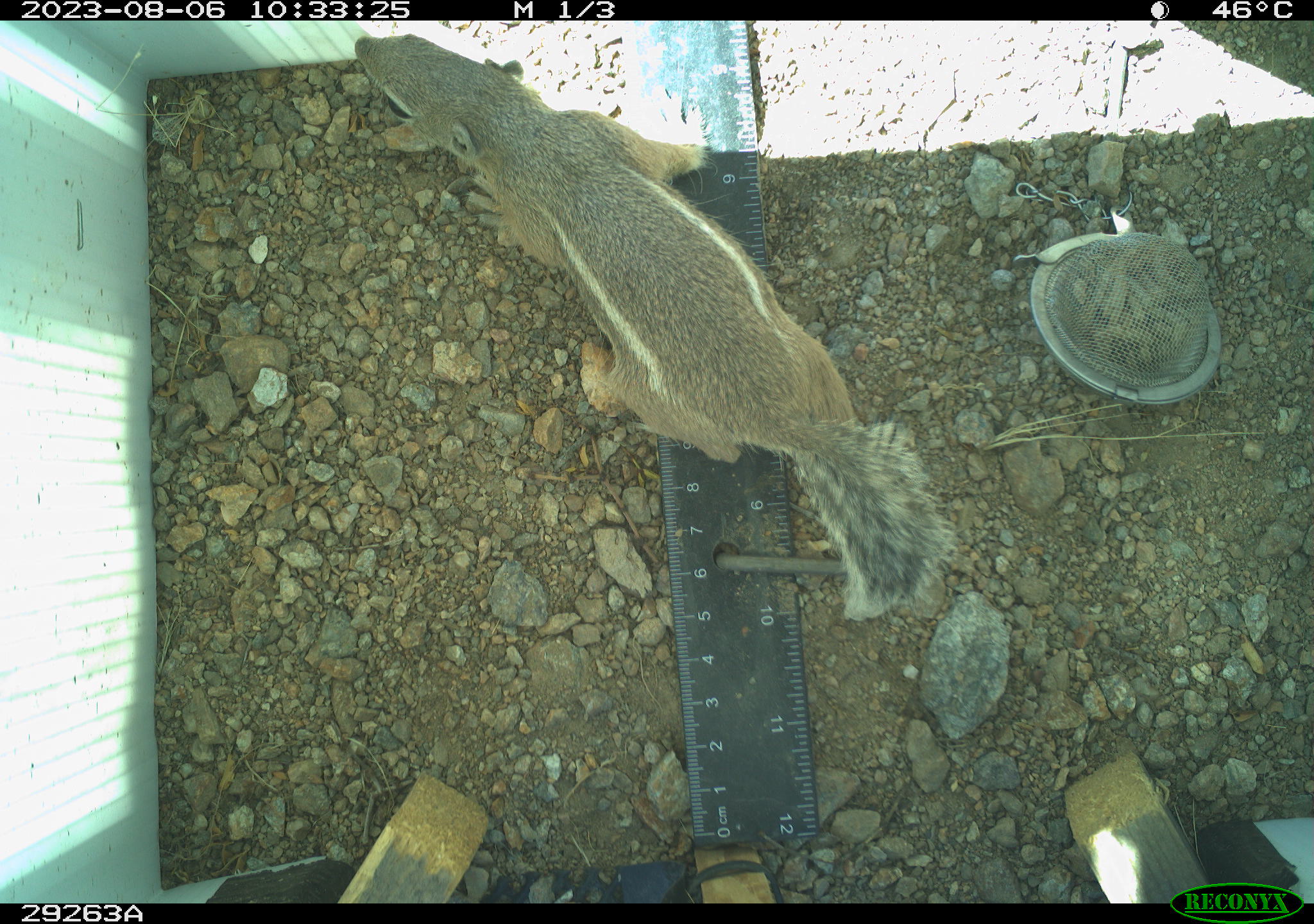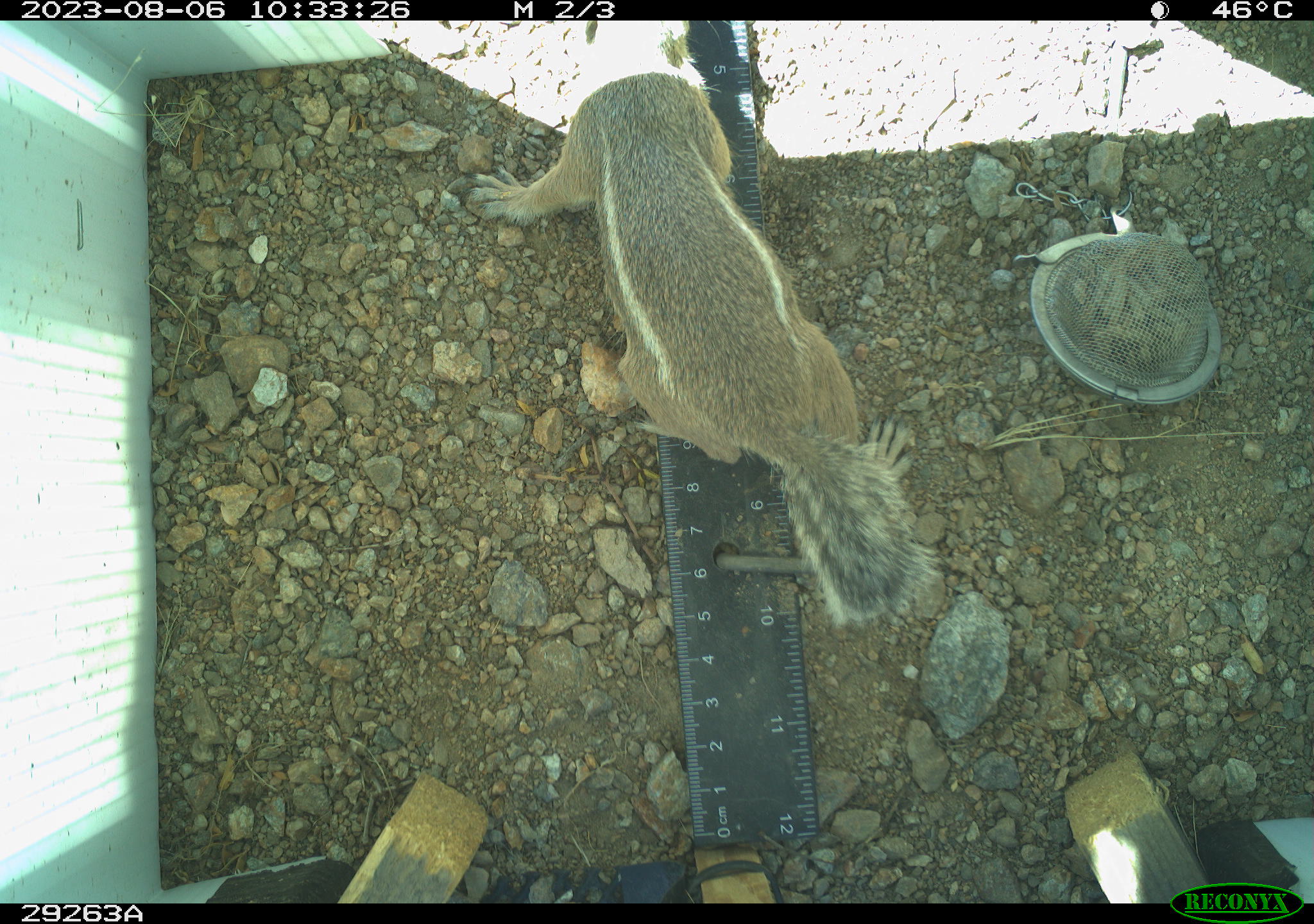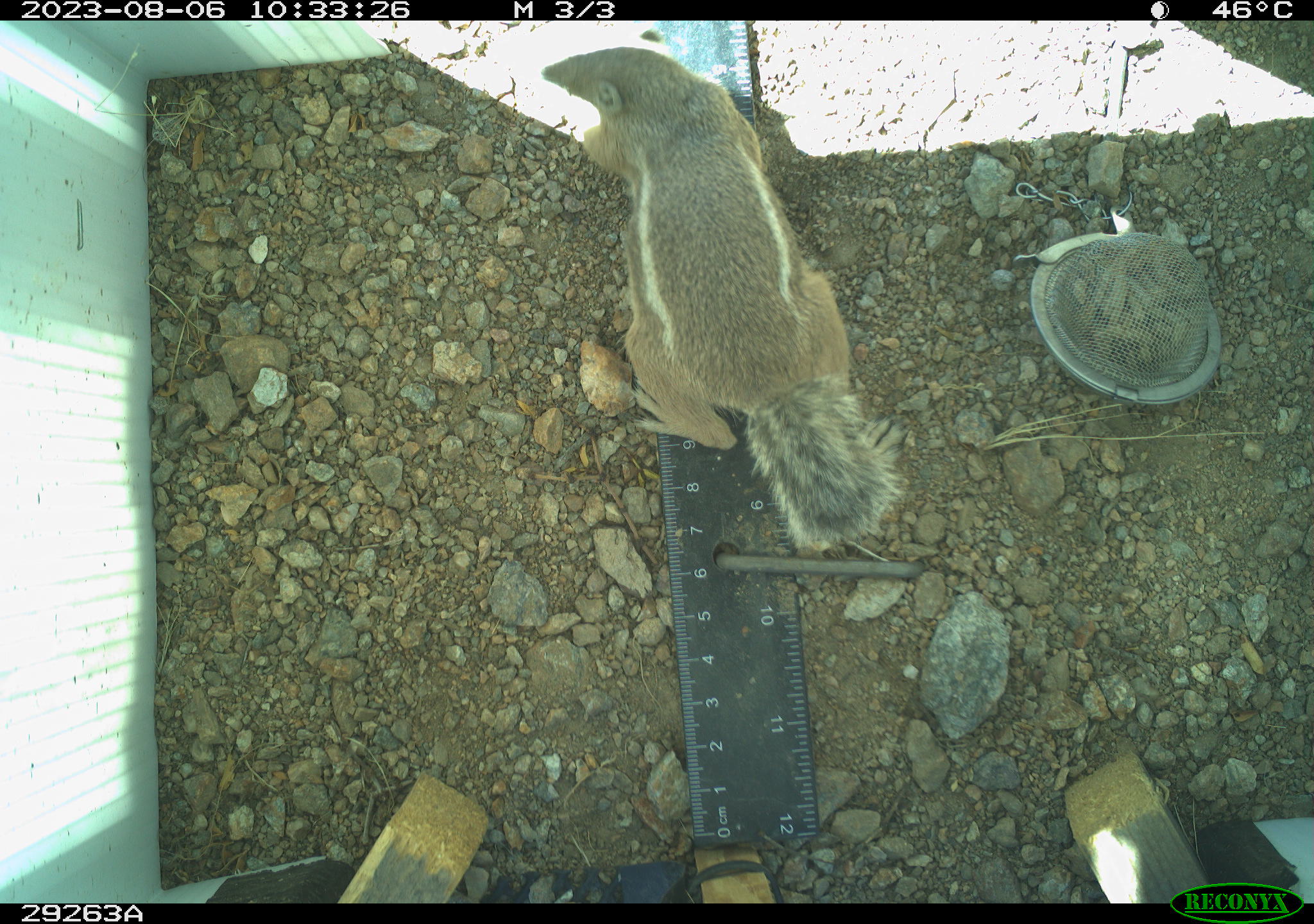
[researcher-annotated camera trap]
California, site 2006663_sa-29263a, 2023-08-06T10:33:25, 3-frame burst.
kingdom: Animalia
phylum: Chordata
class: Mammalia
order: Rodentia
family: Sciuridae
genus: Ammospermophilus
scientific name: Ammospermophilus leucurus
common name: white-tailed antelope squirrel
White-tailed antelope squirrel (Ammospermophilus leucurus).